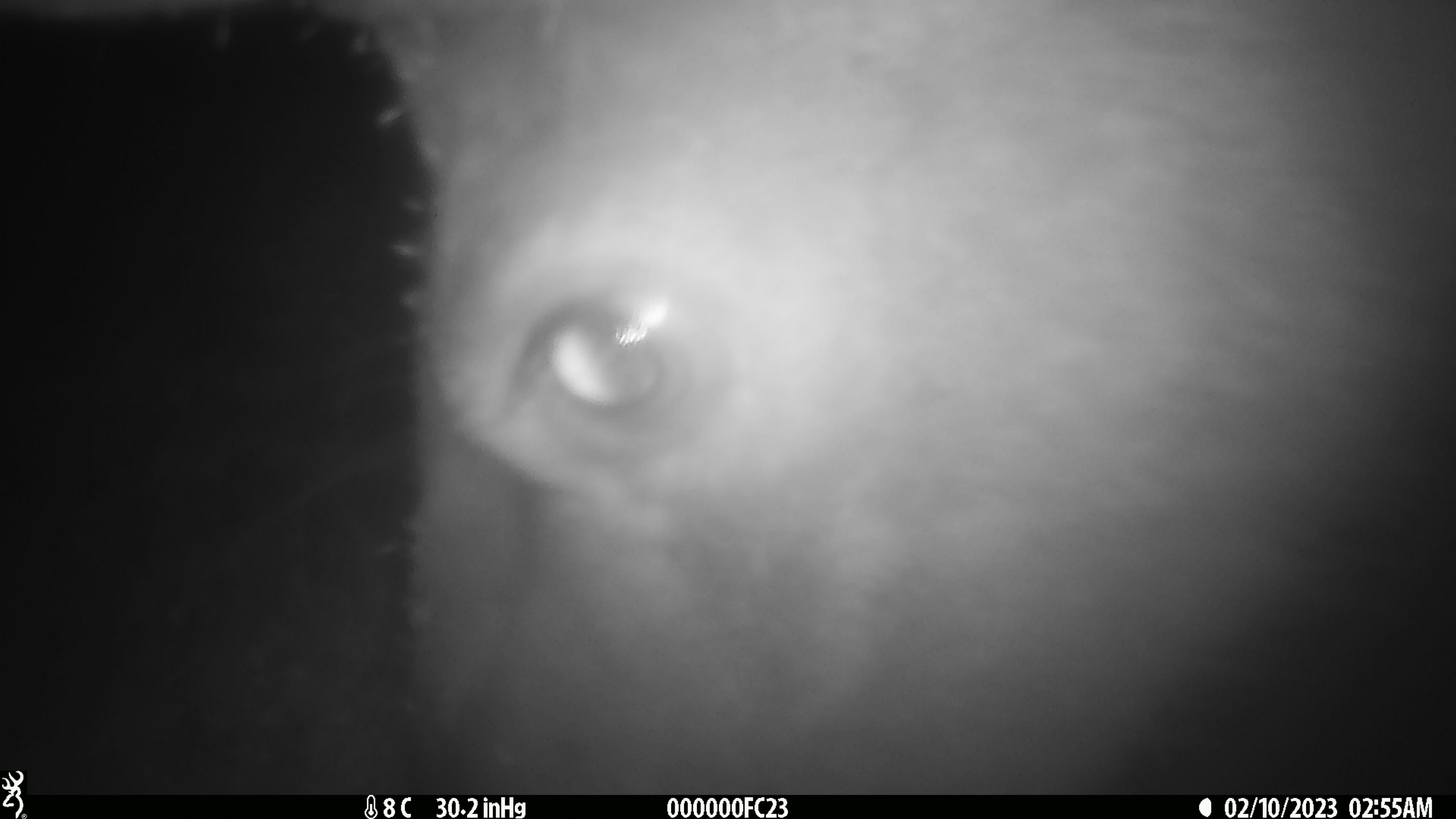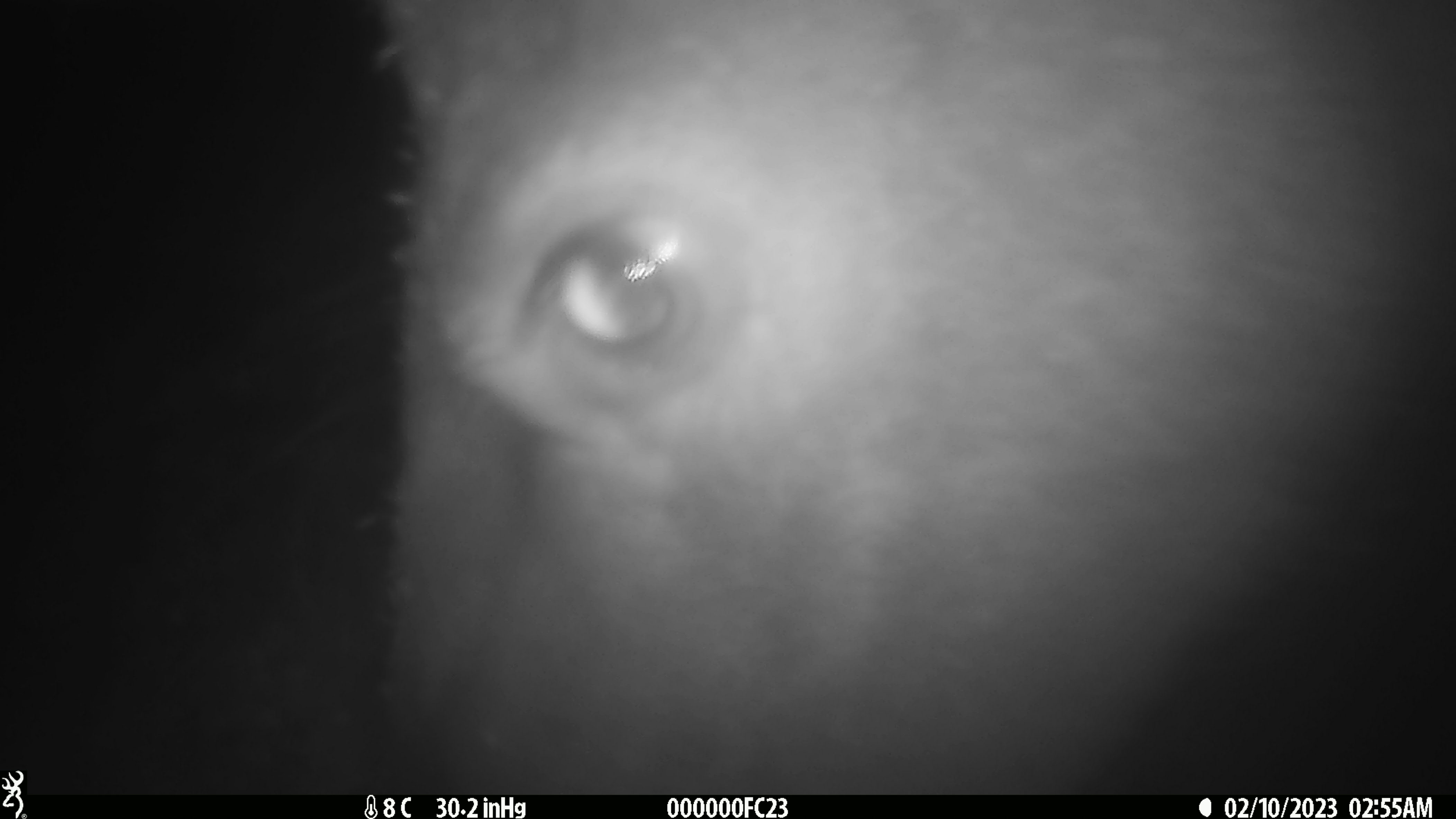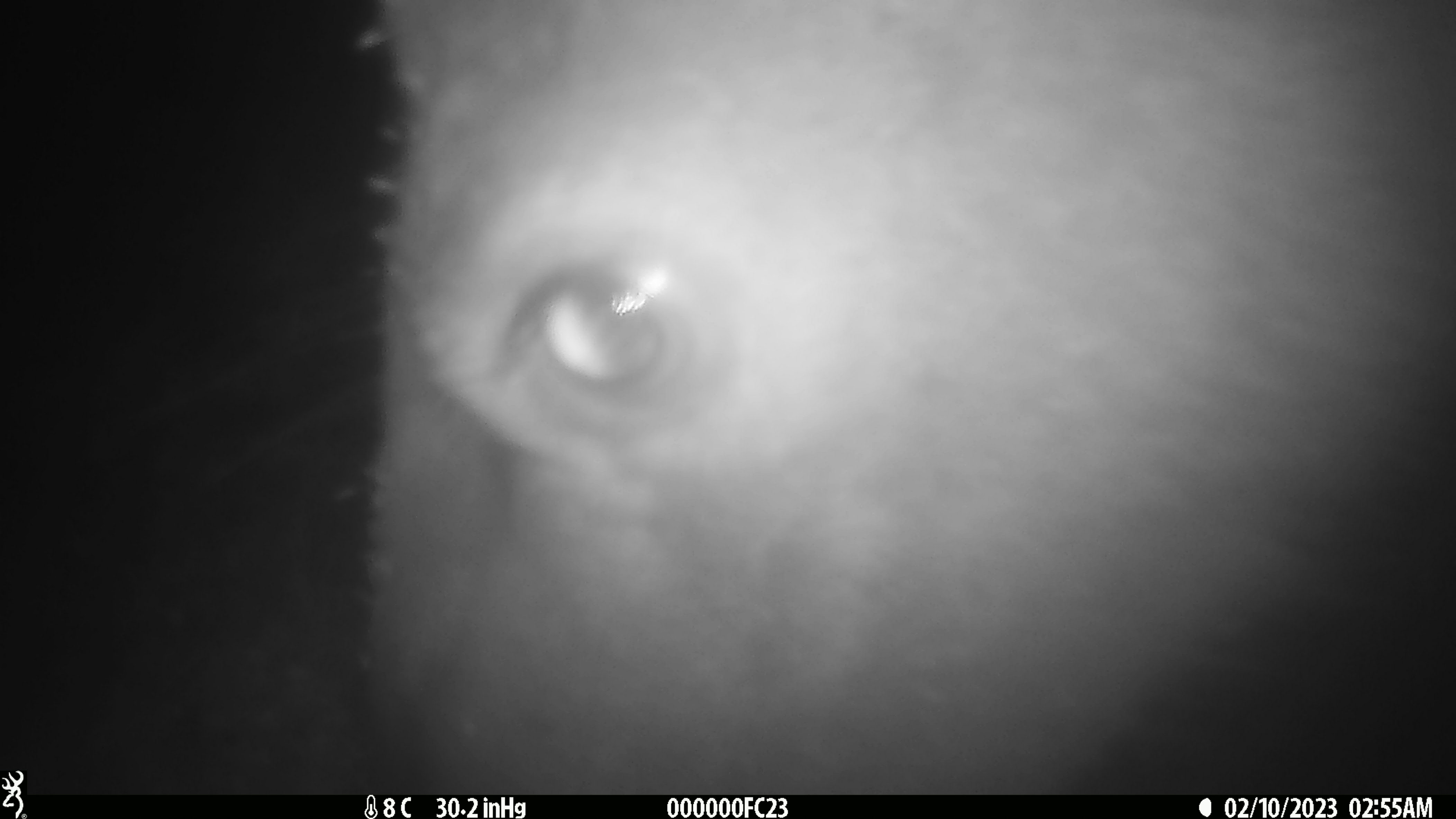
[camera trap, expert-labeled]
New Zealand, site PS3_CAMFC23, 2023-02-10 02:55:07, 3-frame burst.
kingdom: Animalia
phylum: Chordata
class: Mammalia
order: Artiodactyla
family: Cervidae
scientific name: Cervidae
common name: deer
Deer (Cervidae).